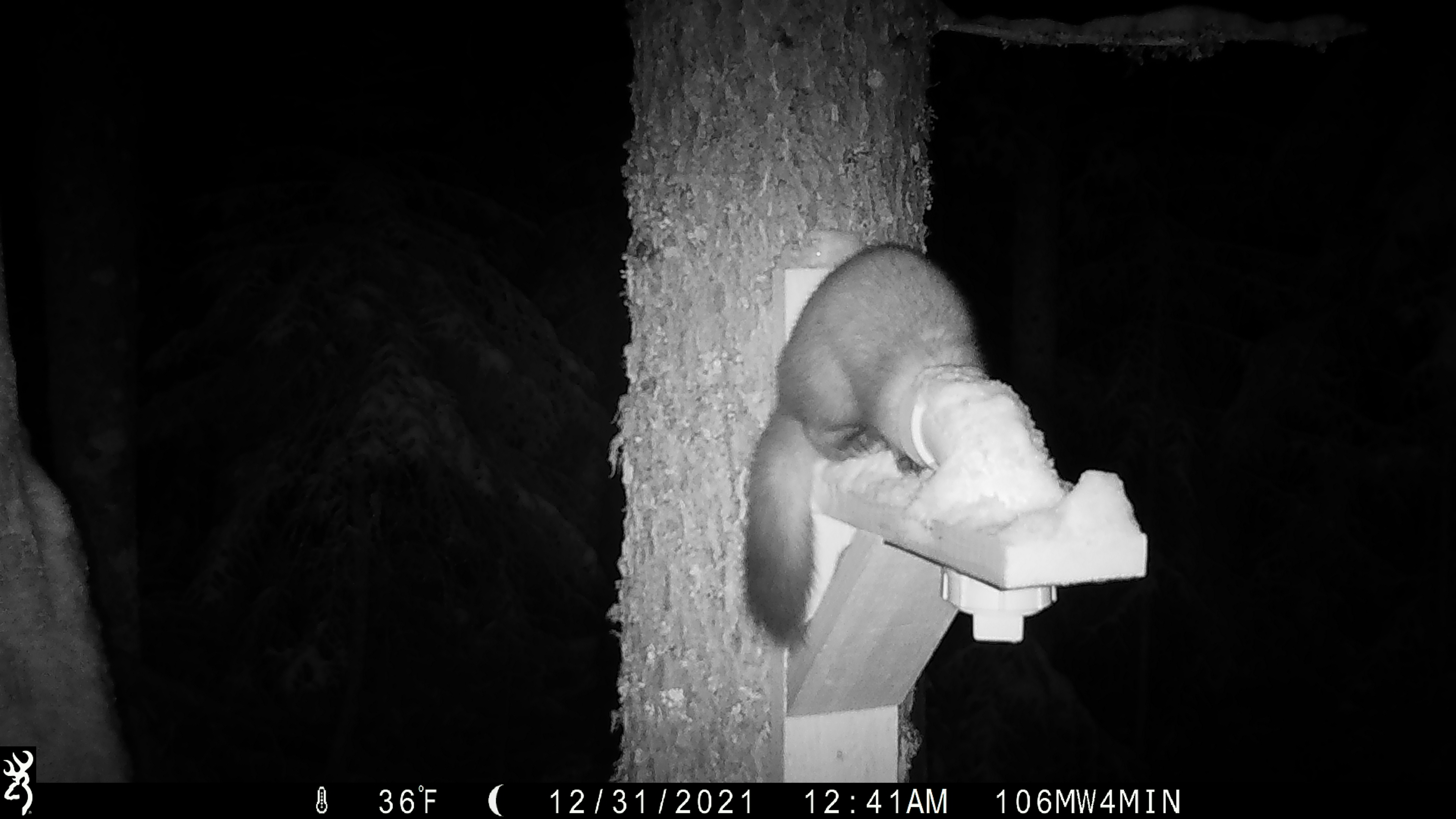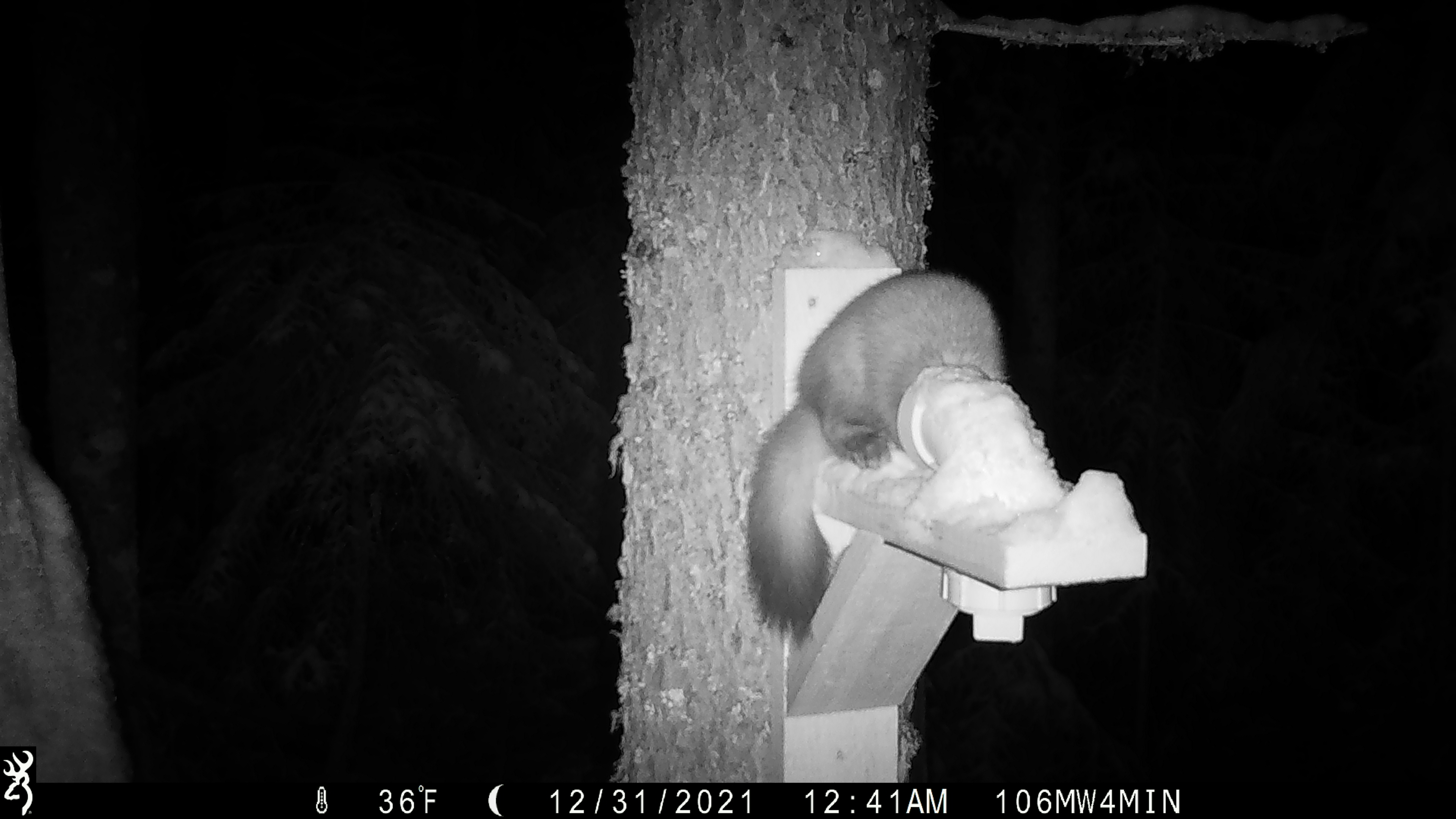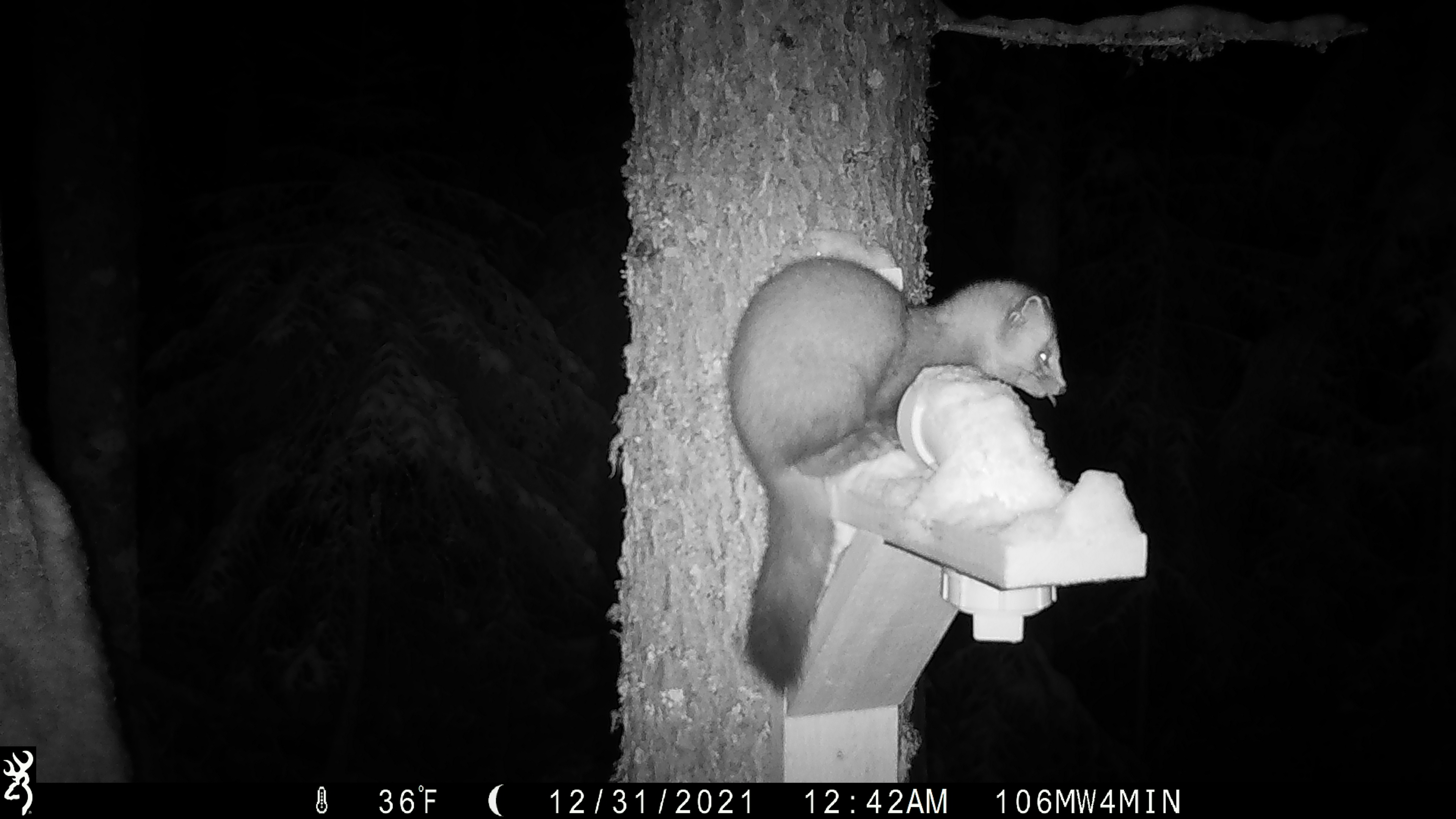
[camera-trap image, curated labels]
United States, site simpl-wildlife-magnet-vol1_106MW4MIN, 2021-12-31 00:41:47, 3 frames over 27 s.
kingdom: Animalia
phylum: Chordata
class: Mammalia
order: Carnivora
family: Mustelidae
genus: Martes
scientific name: Martes americana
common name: american marten